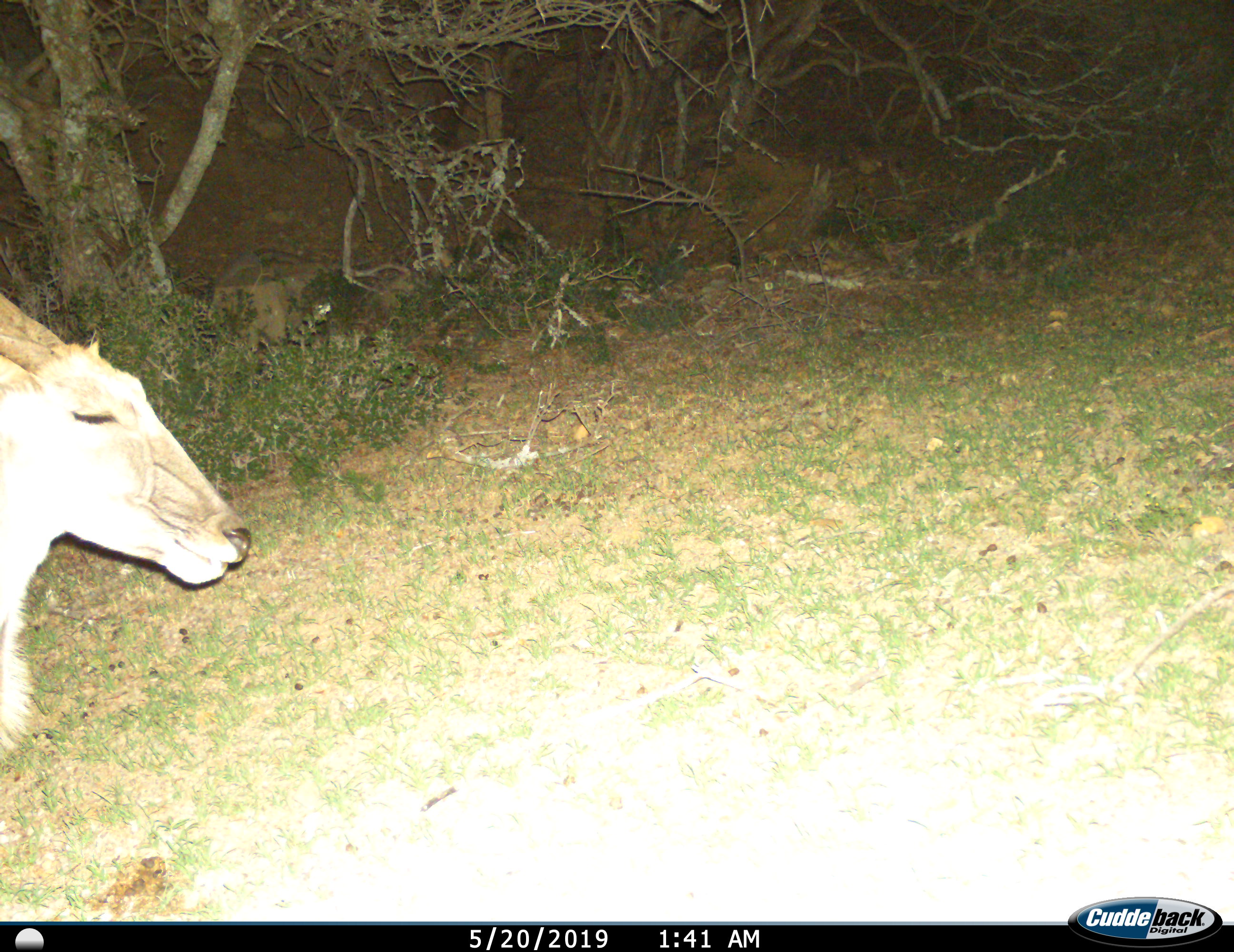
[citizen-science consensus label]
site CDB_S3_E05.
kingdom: Animalia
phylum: Chordata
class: Mammalia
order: Artiodactyla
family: Bovidae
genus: Tragelaphus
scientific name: Tragelaphus oryx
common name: eland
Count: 1.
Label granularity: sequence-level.